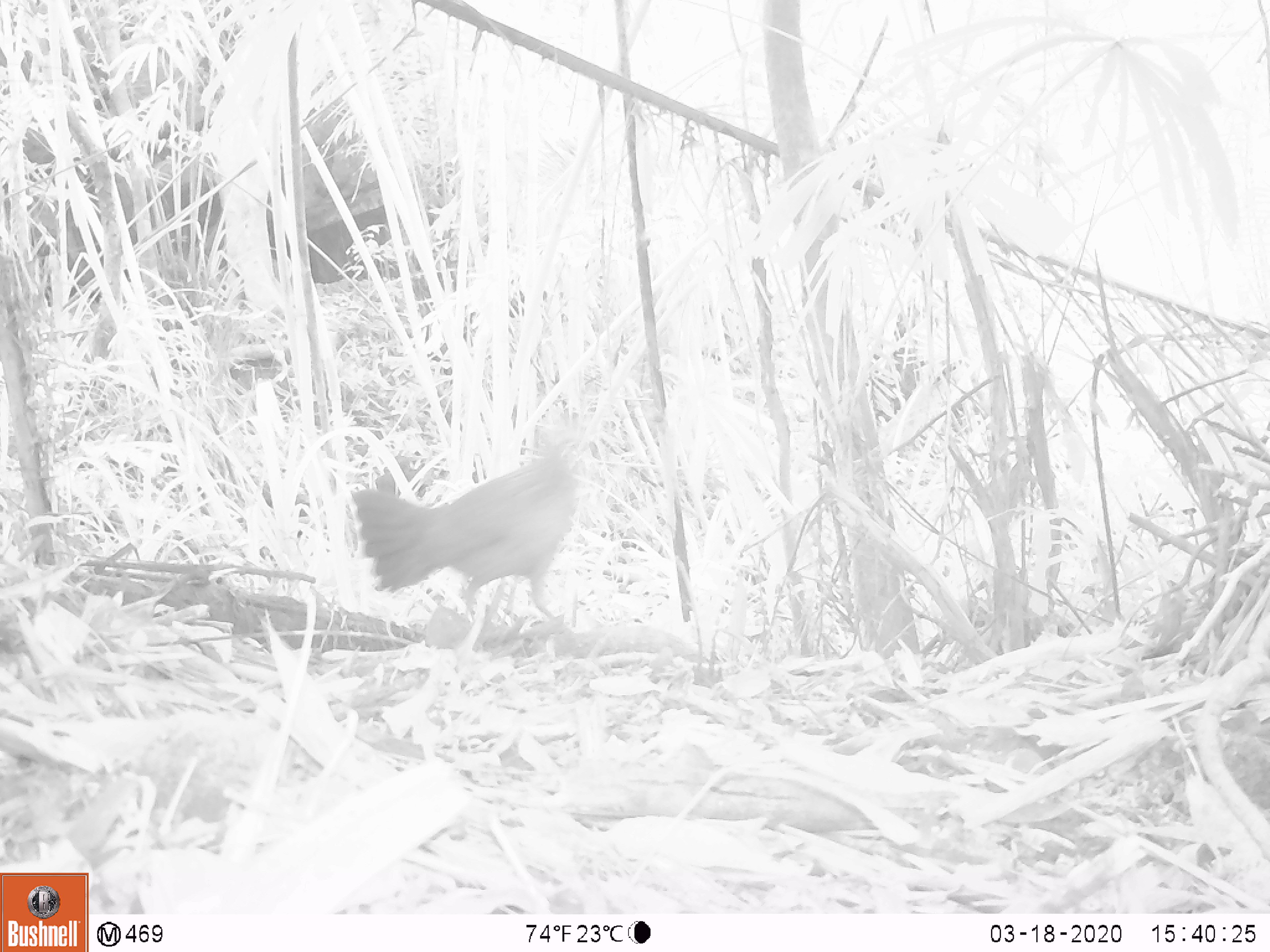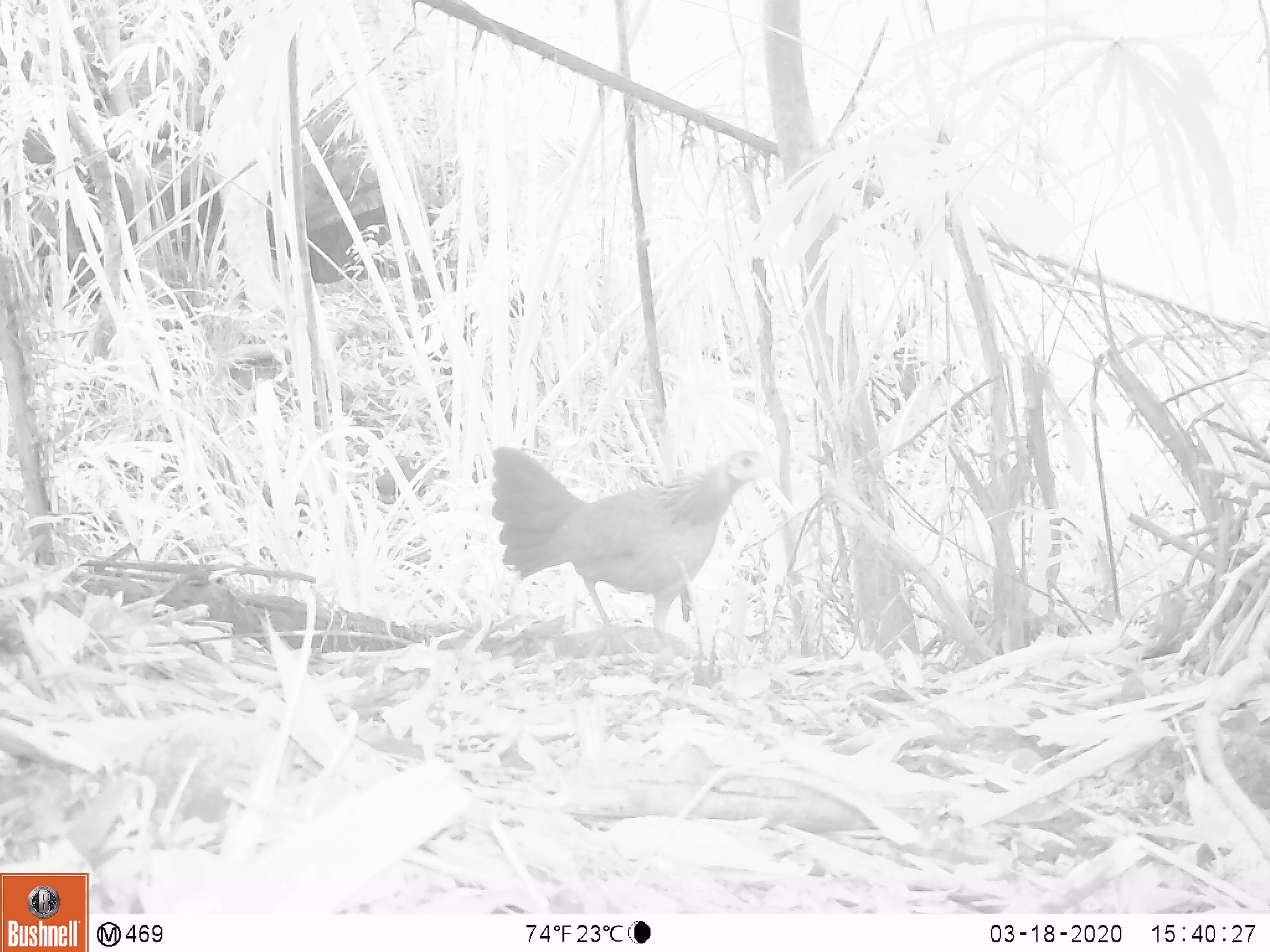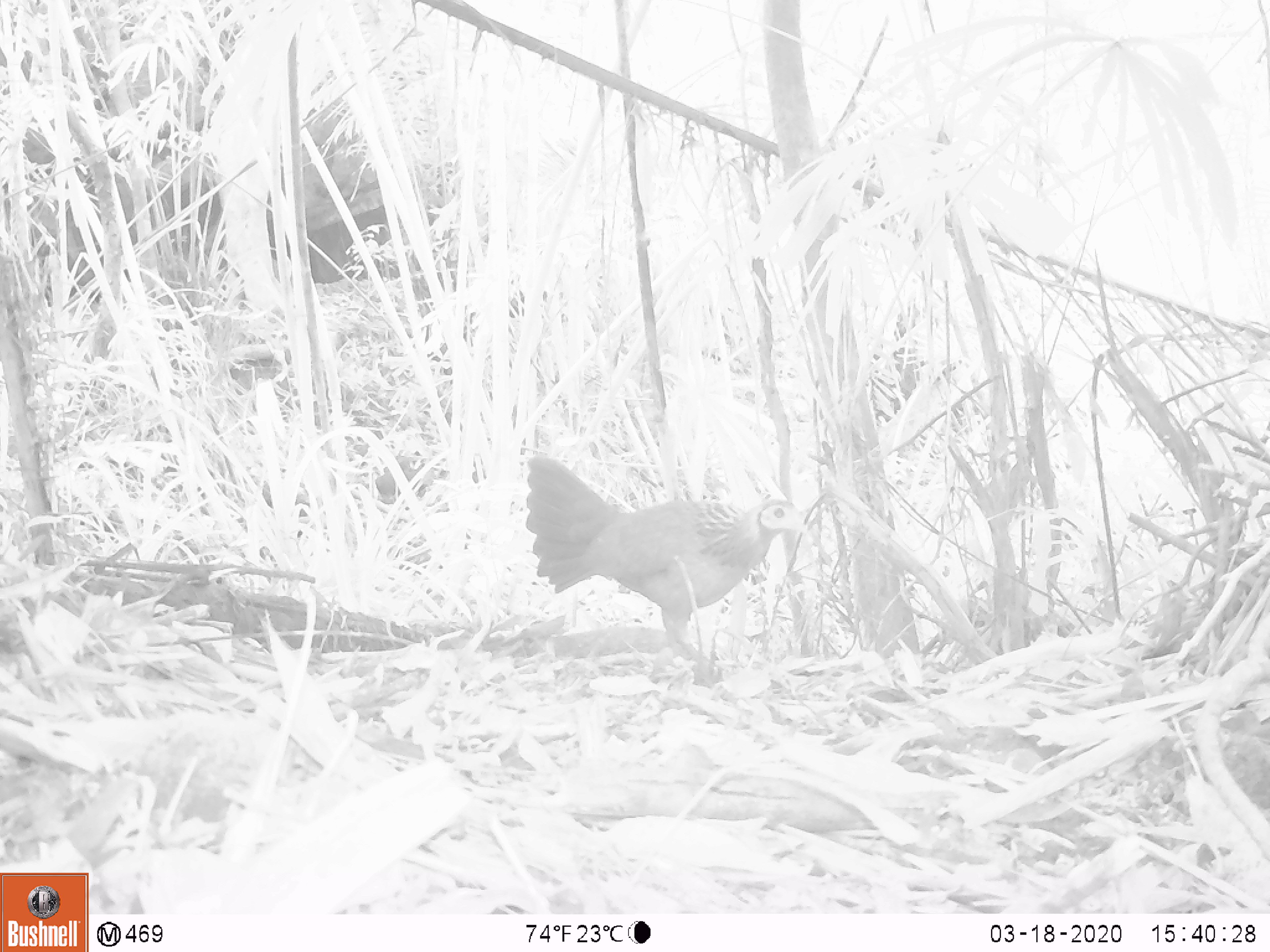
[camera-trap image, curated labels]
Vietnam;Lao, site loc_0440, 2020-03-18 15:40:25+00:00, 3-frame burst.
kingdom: Animalia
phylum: Chordata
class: Aves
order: Galliformes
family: Phasianidae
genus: Gallus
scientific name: Gallus gallus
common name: red junglefowl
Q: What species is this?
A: Red junglefowl (Gallus gallus).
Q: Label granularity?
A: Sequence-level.